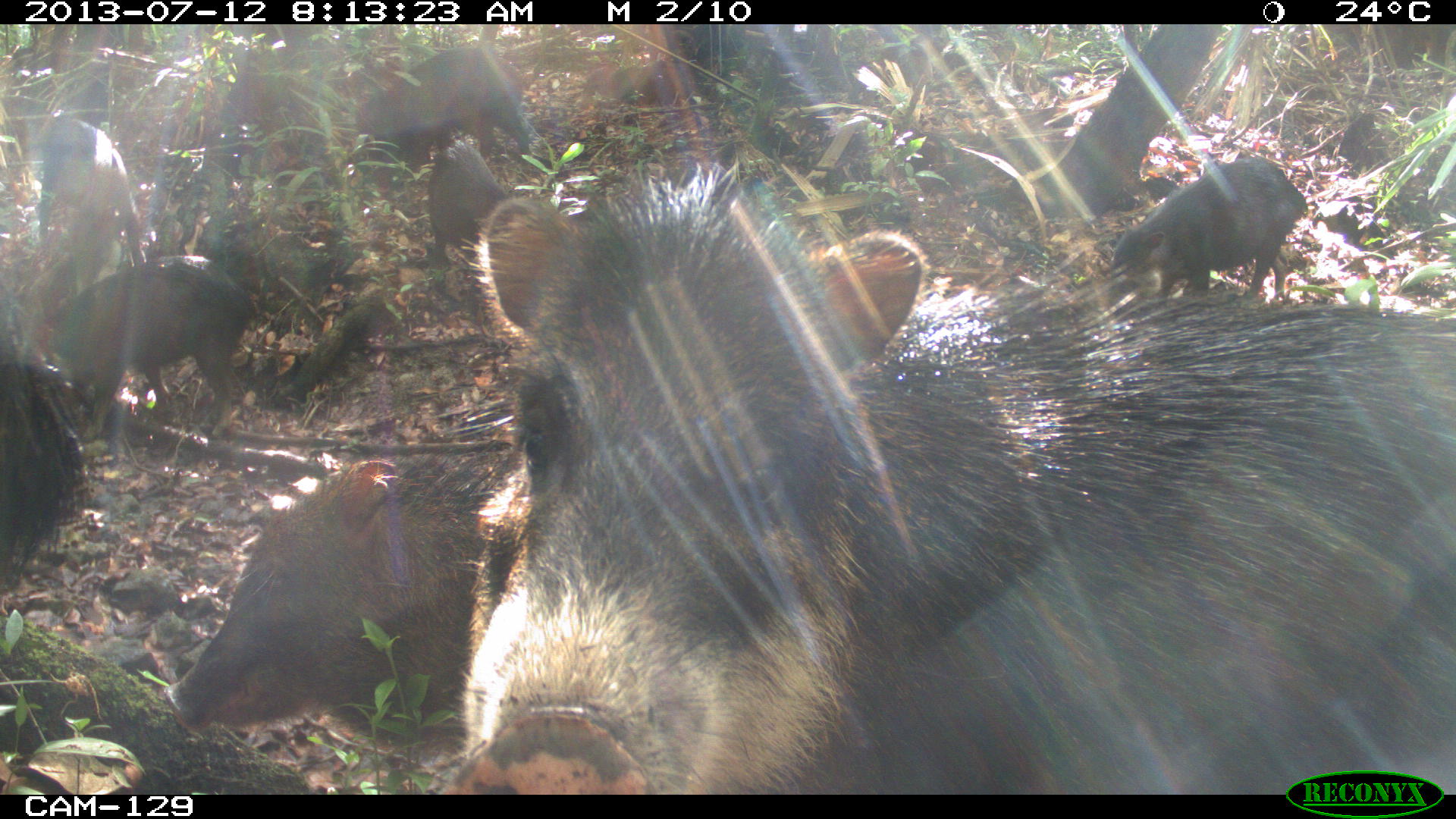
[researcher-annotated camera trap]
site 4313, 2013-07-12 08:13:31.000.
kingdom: Animalia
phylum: Chordata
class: Mammalia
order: Artiodactyla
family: Tayassuidae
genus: Tayassu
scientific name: Tayassu pecari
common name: white-lipped peccary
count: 20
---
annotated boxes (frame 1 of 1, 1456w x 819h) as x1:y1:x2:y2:
tayassu pecari: 458:164:1456:794; 158:437:525:740; 42:250:255:431; 1112:152:1304:305; 0:317:77:579; 40:115:145:296; 362:42:530:151; 425:155:506:268